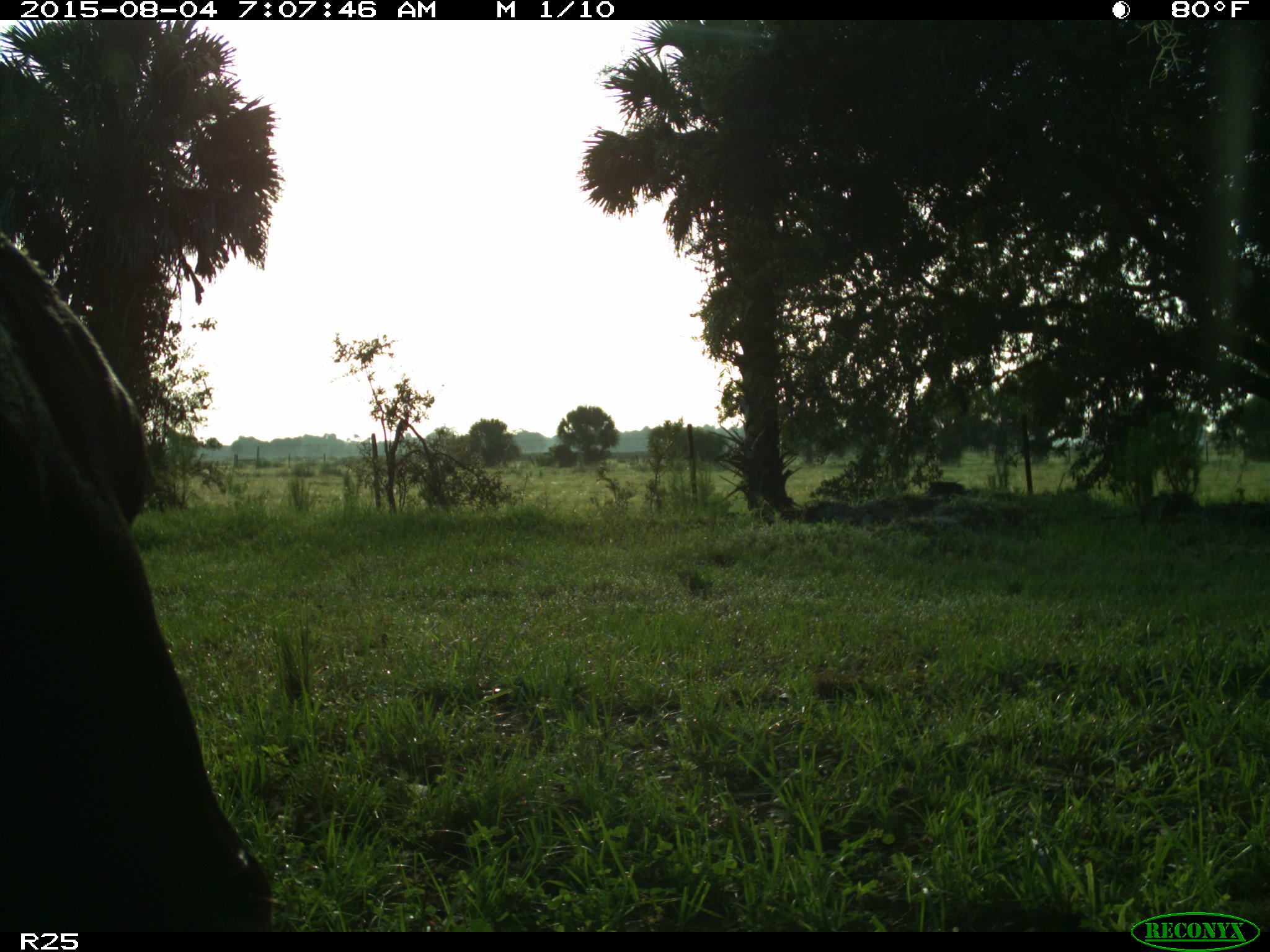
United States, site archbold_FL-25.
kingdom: Animalia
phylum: Chordata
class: Mammalia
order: Artiodactyla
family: Bovidae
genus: Bos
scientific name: Bos taurus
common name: domestic cow